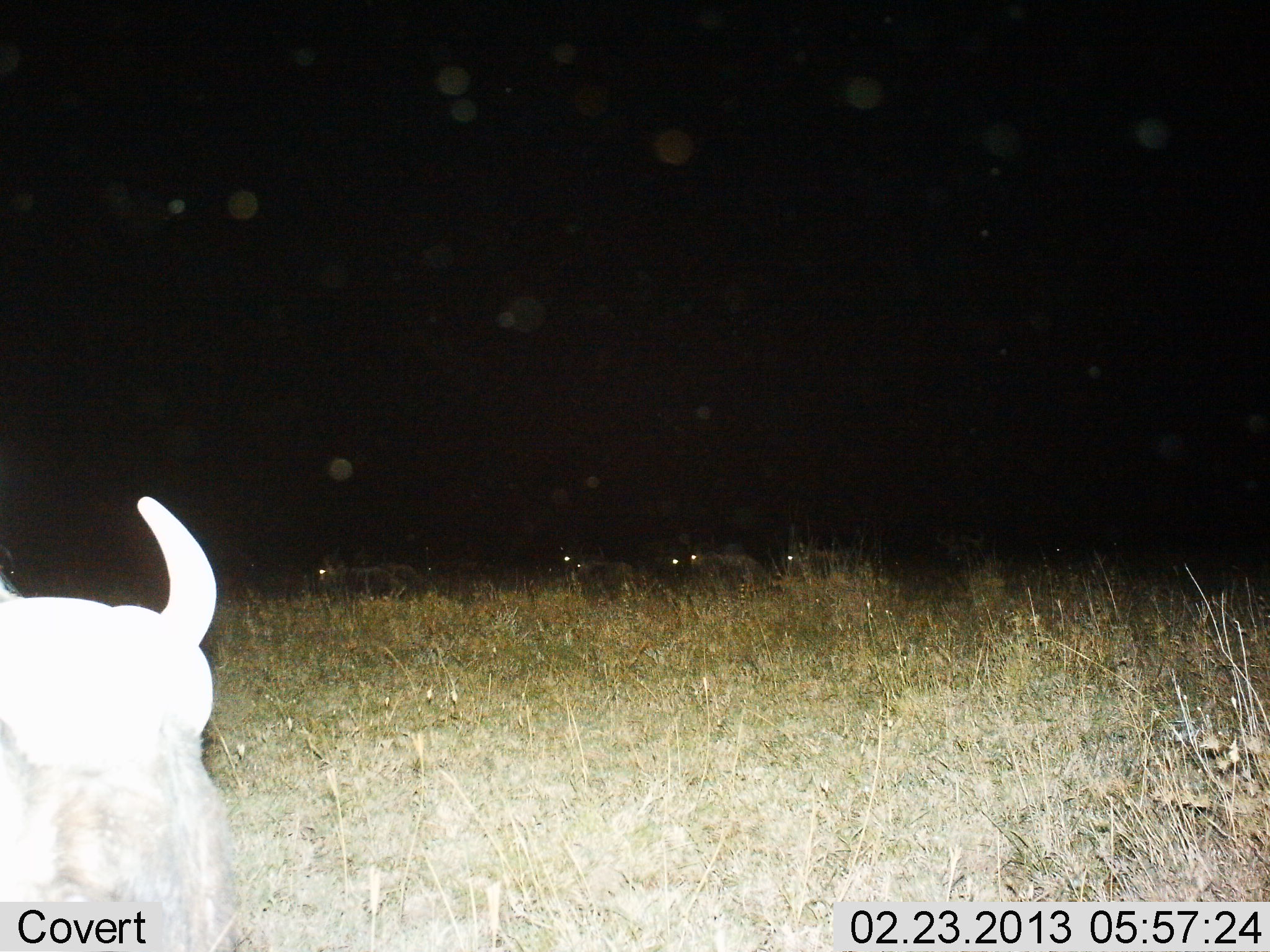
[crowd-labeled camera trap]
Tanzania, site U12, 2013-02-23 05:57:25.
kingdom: Animalia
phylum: Chordata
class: Mammalia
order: Artiodactyla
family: Bovidae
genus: Connochaetes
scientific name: Connochaetes taurinus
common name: blue wildebeest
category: wildebeest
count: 5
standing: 50%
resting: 50%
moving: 25%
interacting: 0%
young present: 0%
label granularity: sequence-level